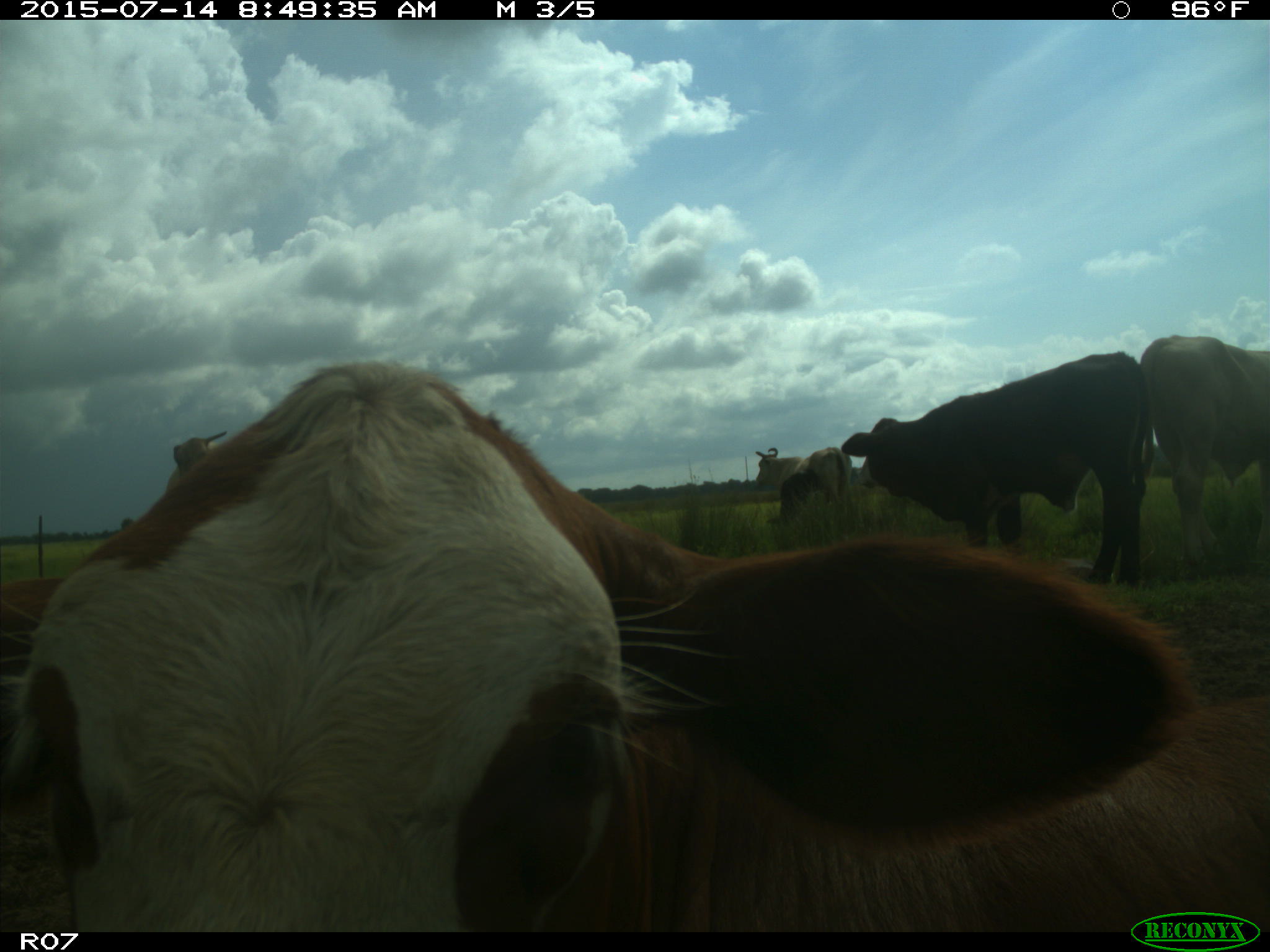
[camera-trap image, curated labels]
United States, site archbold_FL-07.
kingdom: Animalia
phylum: Chordata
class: Mammalia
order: Artiodactyla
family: Bovidae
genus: Bos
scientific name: Bos taurus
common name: domestic cow